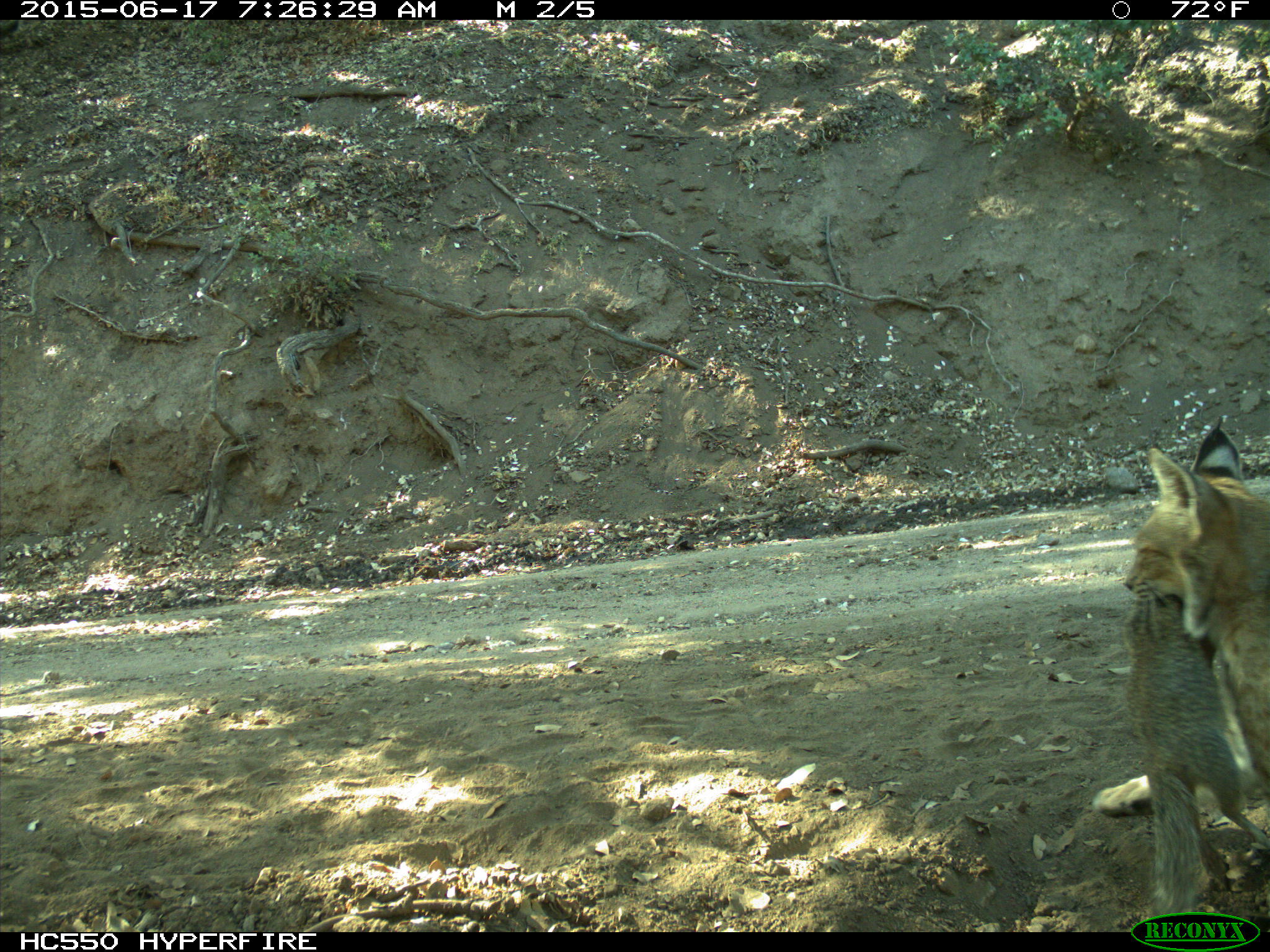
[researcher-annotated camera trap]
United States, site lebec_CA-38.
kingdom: Animalia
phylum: Chordata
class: Mammalia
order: Carnivora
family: Felidae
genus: Lynx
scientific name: Lynx rufus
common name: bobcat